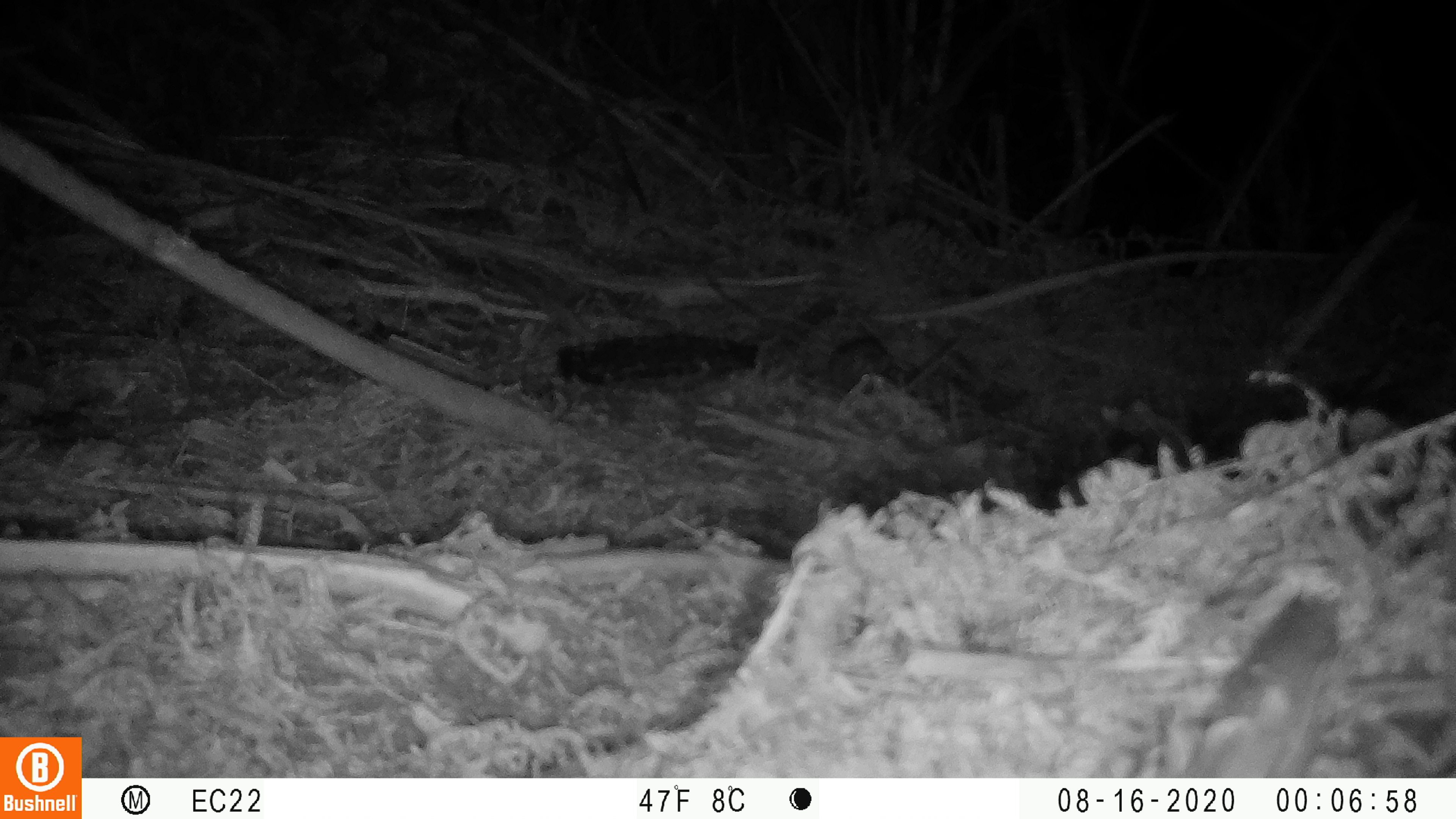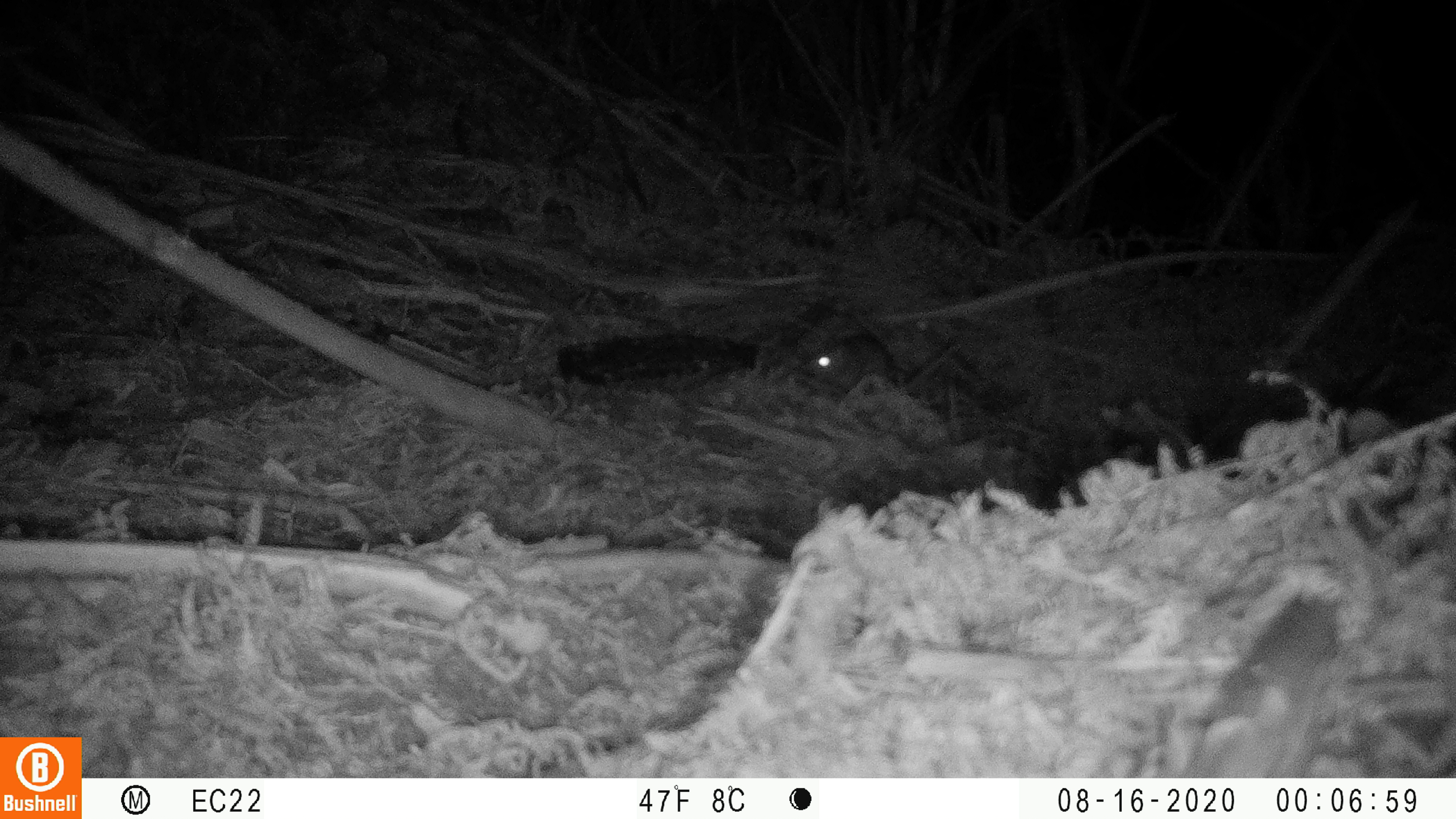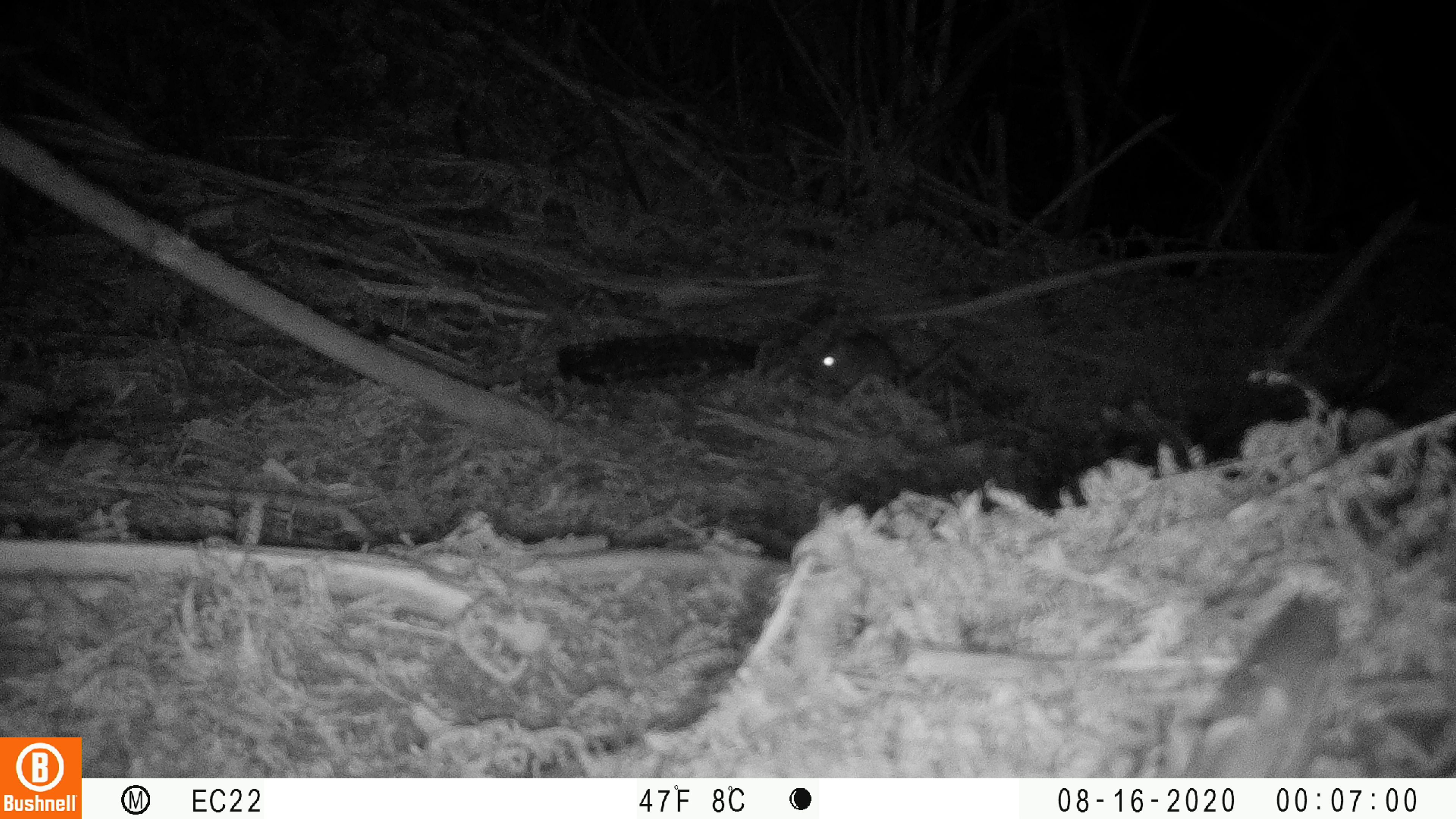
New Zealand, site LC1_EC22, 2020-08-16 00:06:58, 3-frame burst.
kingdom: Animalia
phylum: Chordata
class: Mammalia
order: Rodentia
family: Muridae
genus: Rattus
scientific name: Rattus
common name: rat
Rat (Rattus).